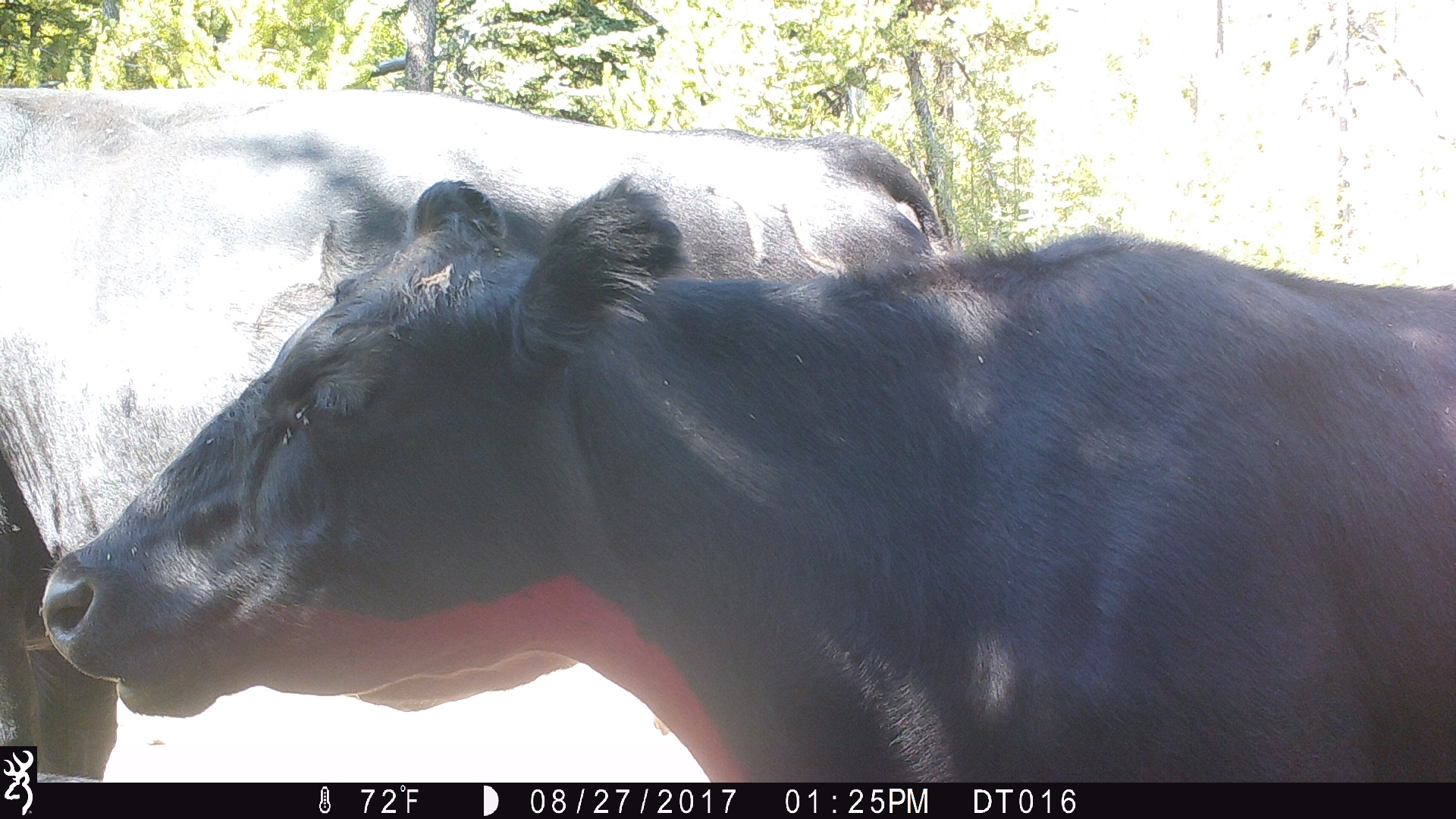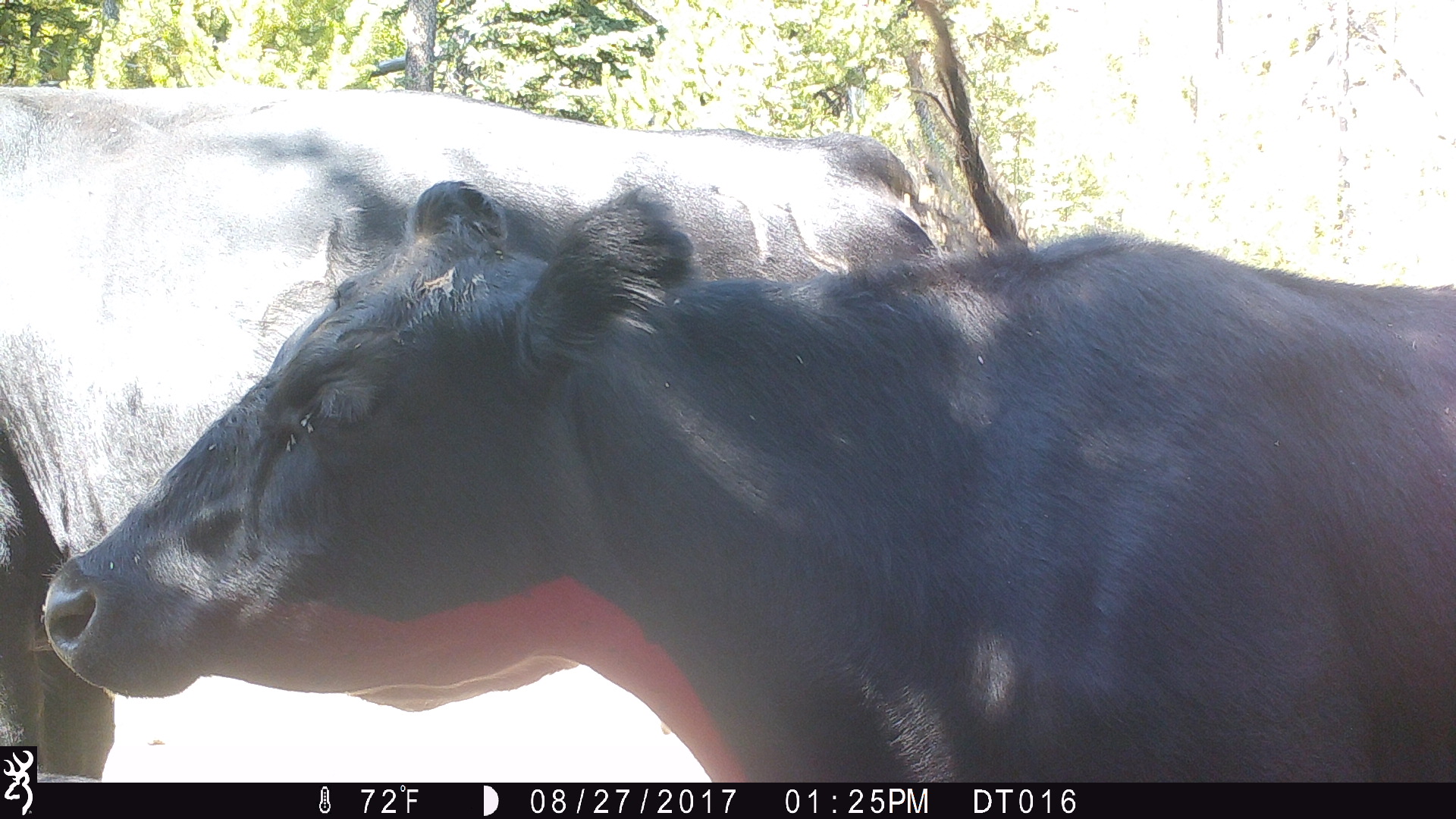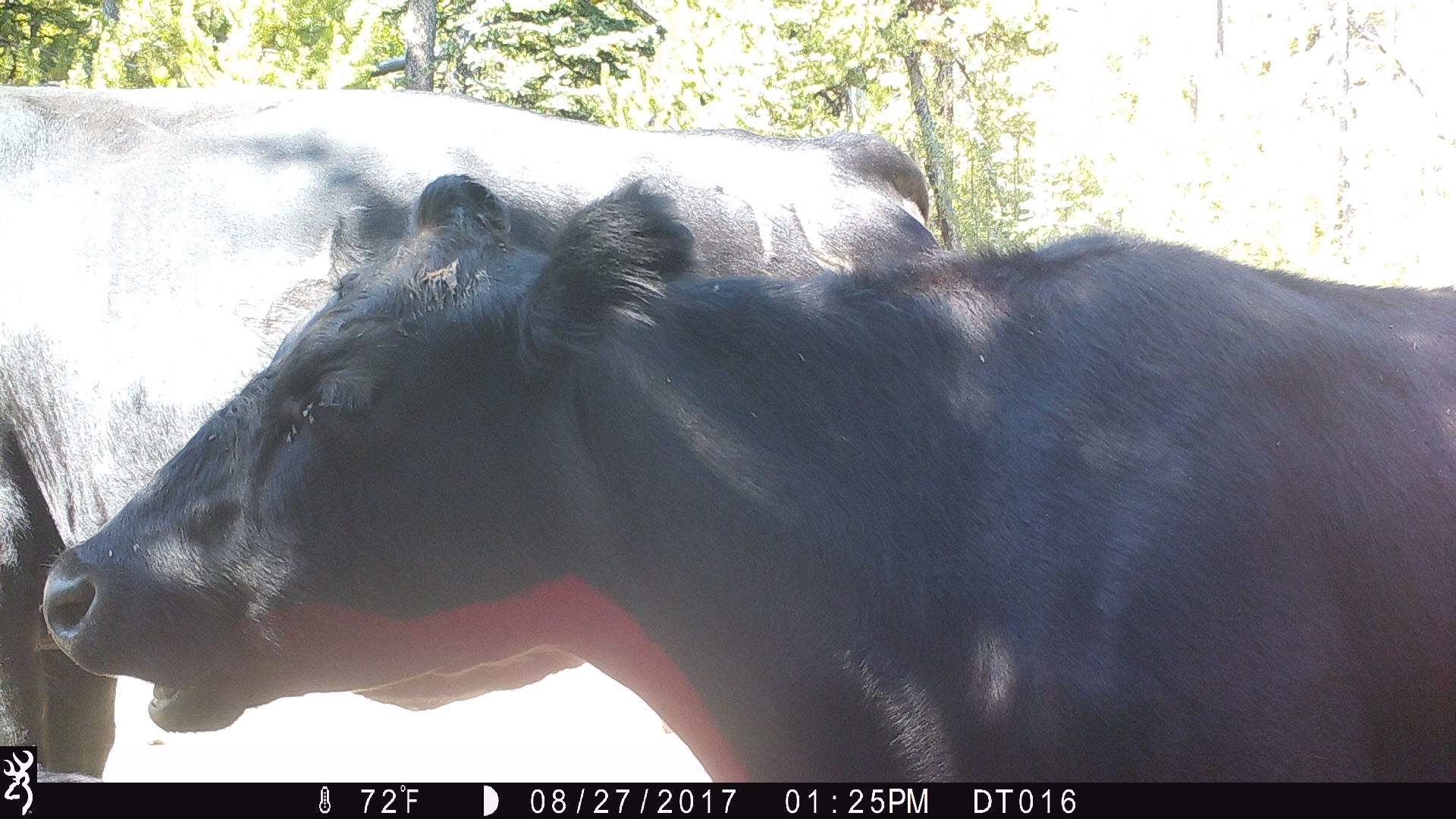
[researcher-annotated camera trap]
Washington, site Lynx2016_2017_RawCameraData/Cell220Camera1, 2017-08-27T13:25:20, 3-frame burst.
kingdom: Animalia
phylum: Chordata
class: Mammalia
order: Artiodactyla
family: Bovidae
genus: Bos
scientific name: Bos taurus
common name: domestic cattle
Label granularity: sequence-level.